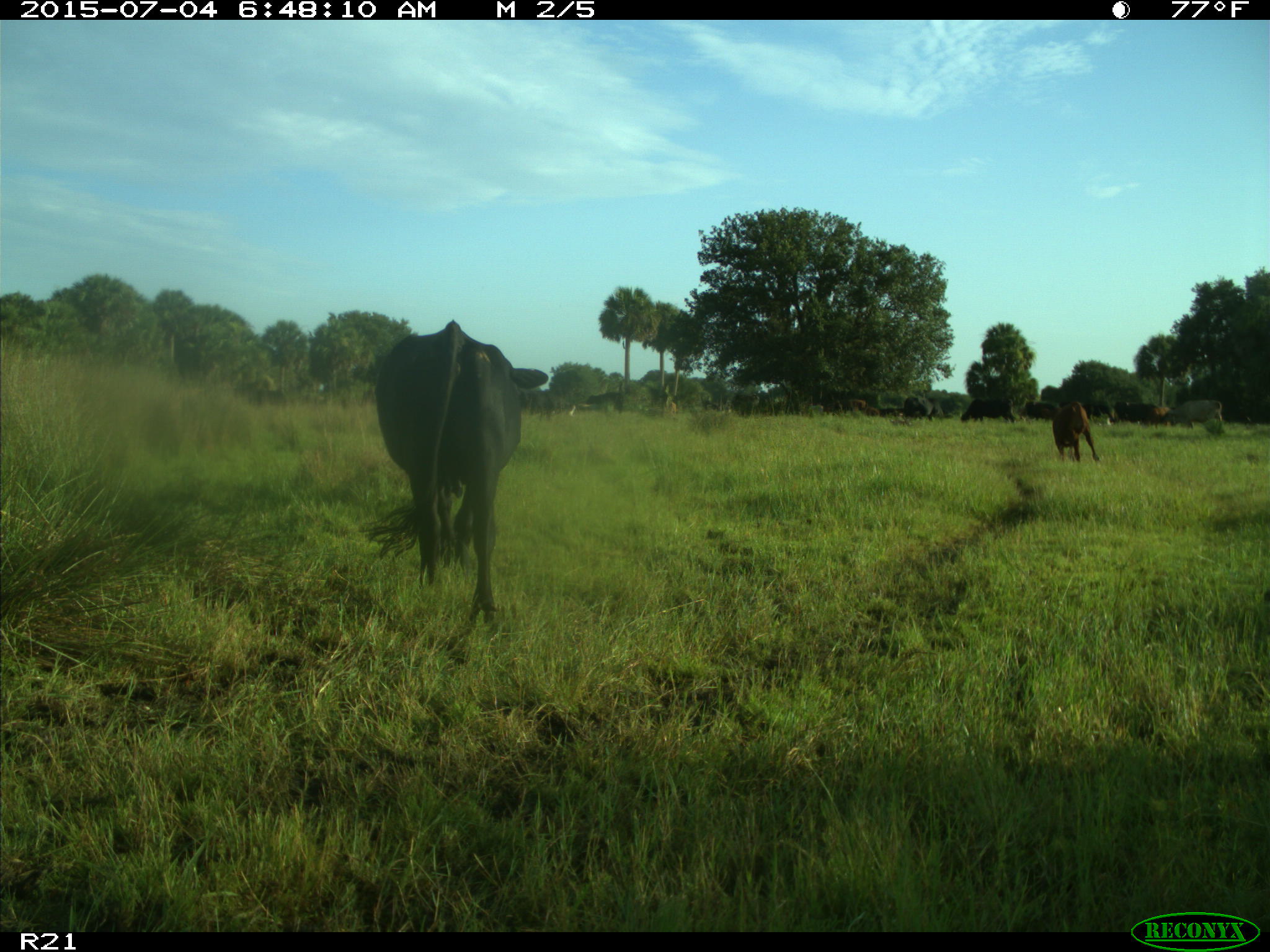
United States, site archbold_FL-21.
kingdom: Animalia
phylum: Chordata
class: Mammalia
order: Artiodactyla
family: Bovidae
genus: Bos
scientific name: Bos taurus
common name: domestic cow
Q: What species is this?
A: Bos taurus (domestic cow).